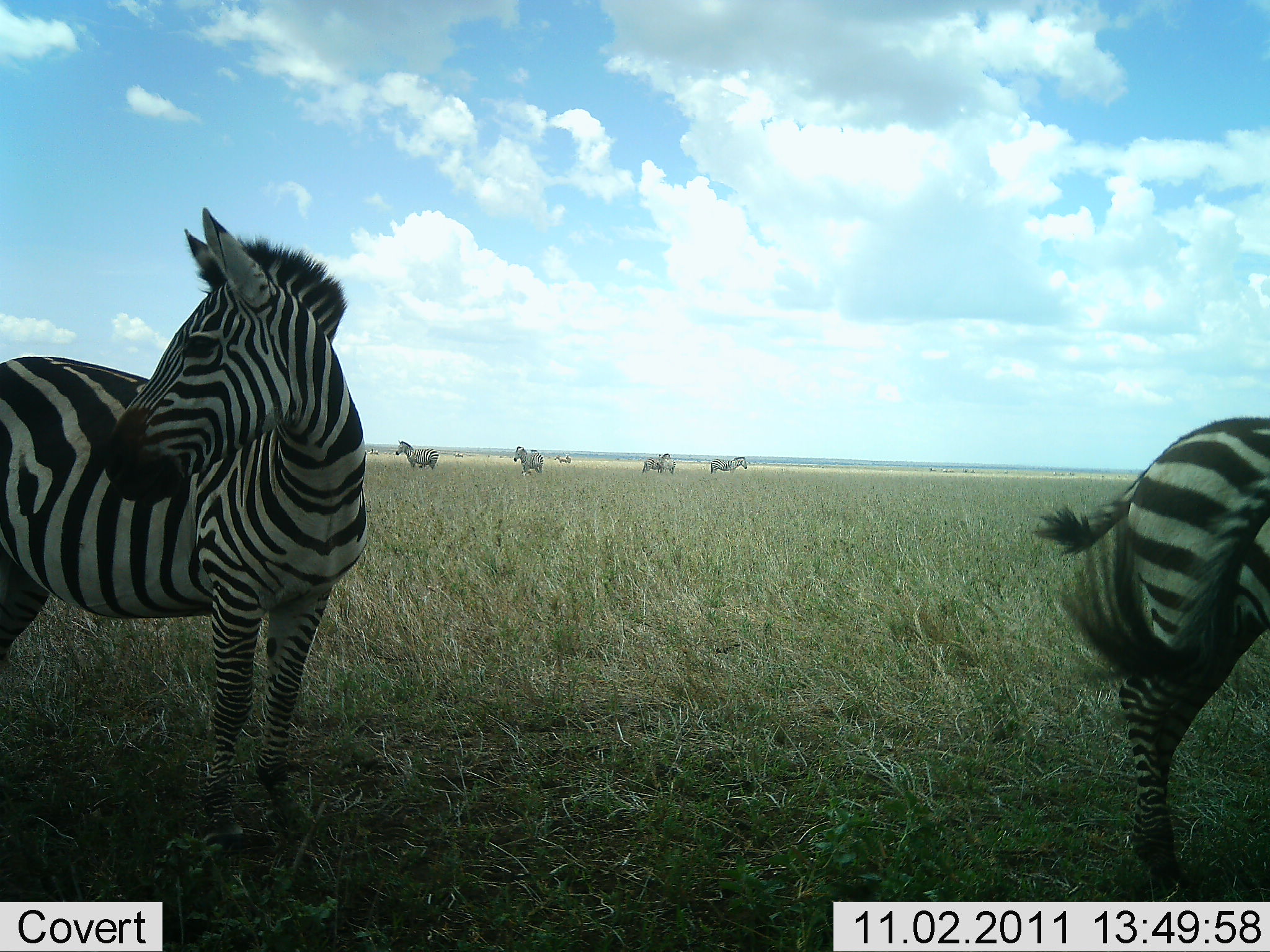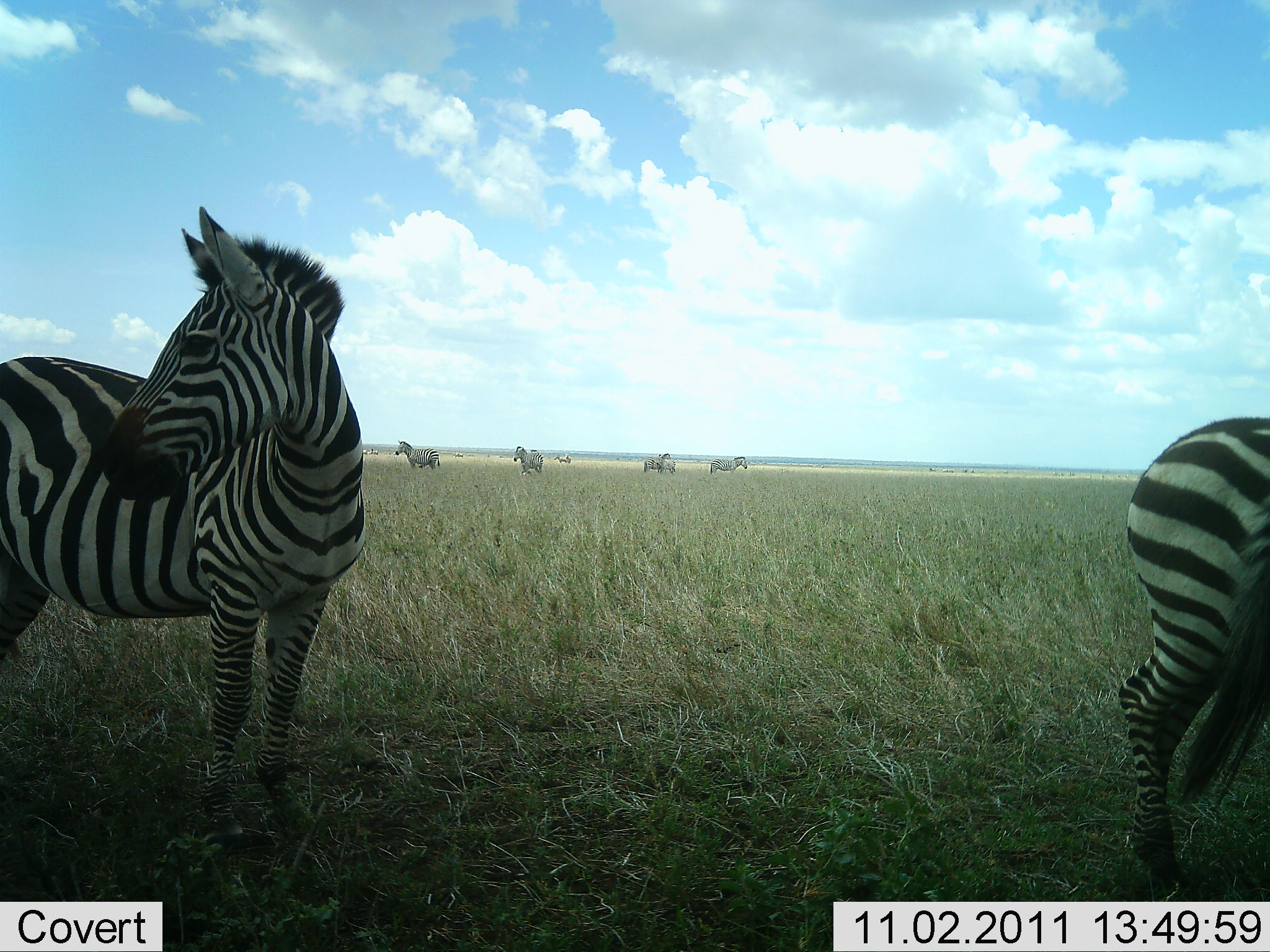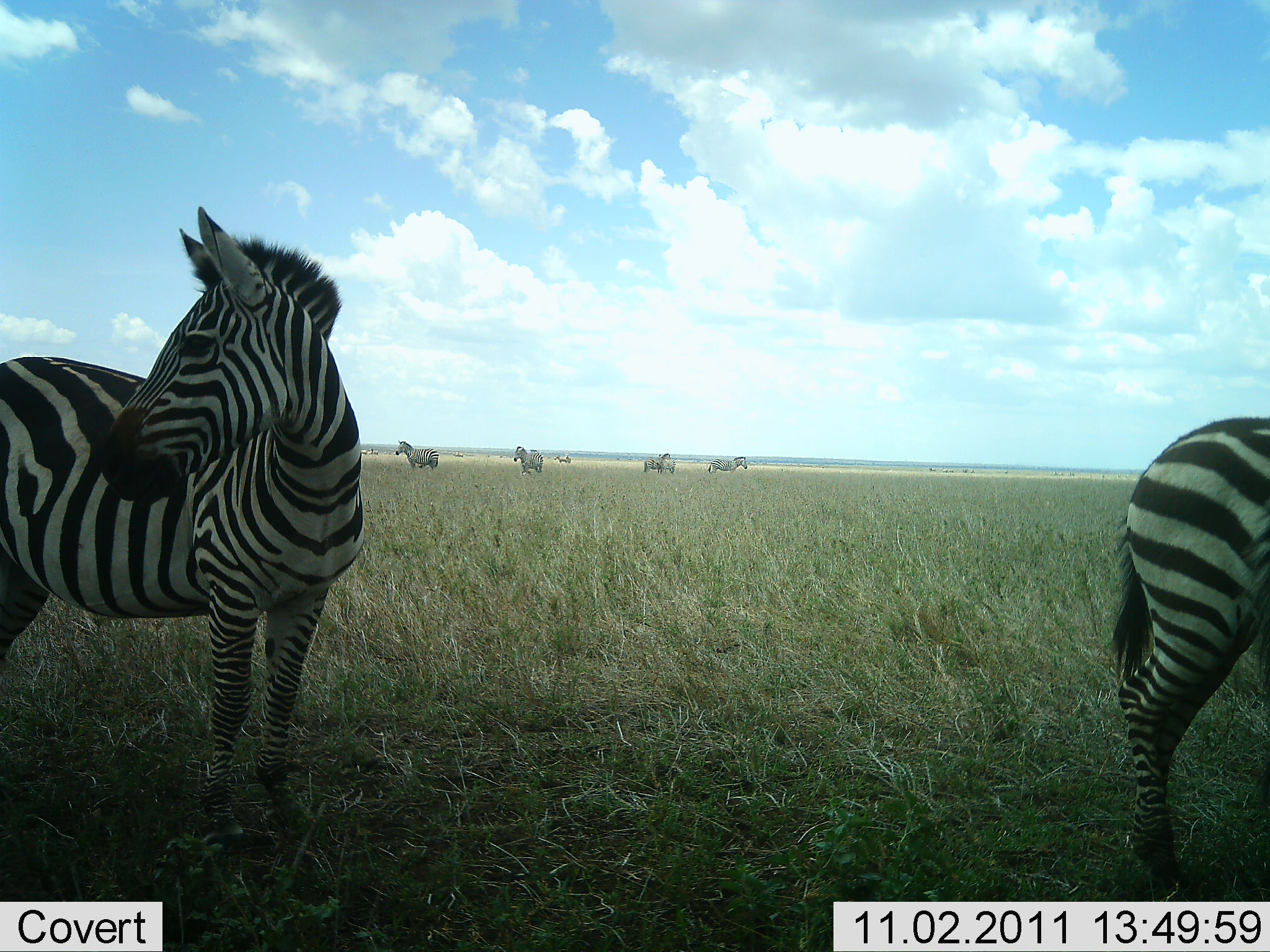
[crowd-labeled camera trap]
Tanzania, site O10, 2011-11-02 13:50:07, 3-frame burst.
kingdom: Animalia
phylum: Chordata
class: Mammalia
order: Perissodactyla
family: Equidae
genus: Equus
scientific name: Equus quagga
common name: plains zebra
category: zebra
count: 6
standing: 91%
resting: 9%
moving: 18%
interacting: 0%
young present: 0%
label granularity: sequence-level